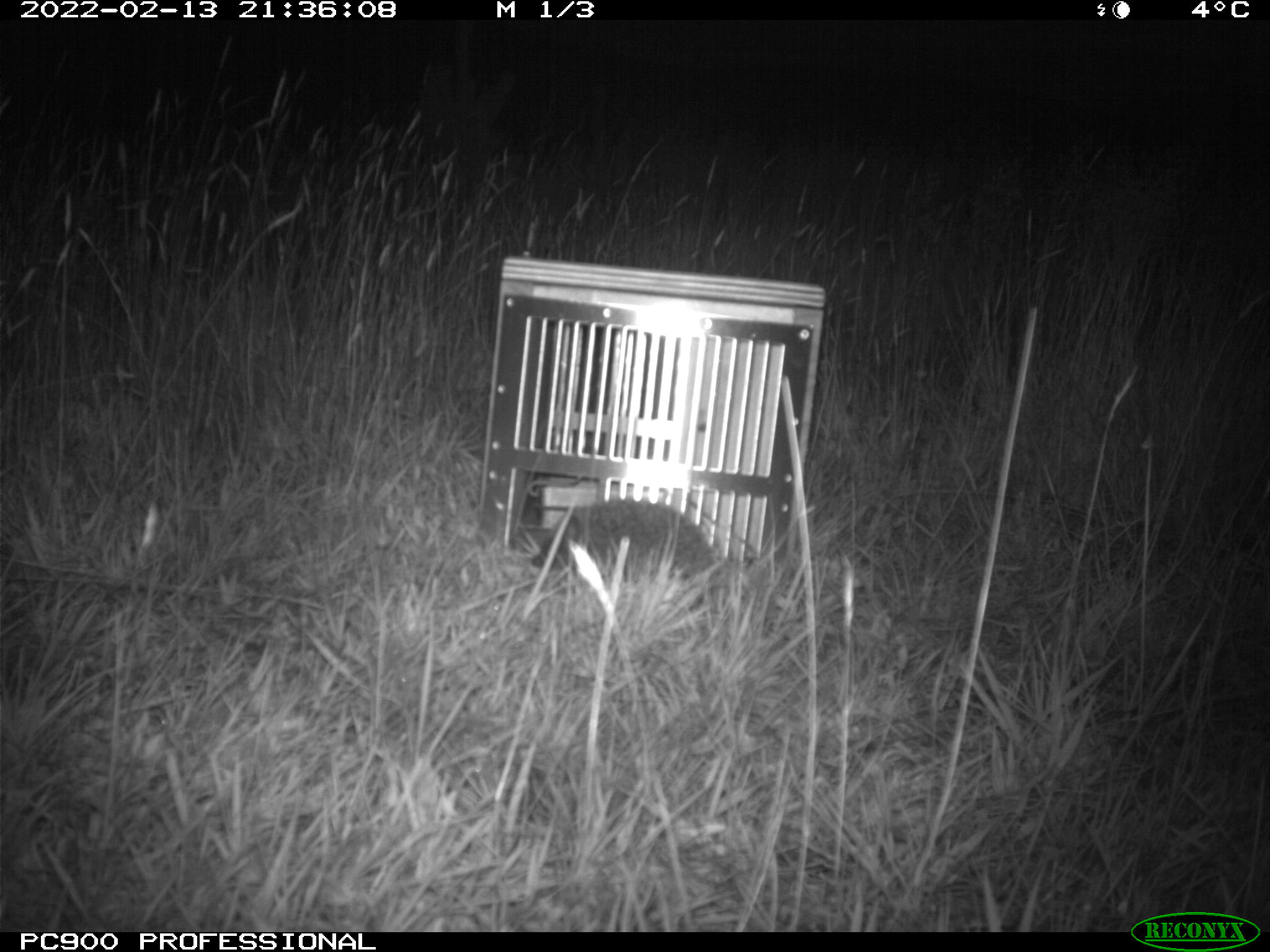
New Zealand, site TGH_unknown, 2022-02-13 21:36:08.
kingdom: Animalia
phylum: Chordata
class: Mammalia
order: Eulipotyphla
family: Erinaceidae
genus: Erinaceus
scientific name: Erinaceus europaeus europaeus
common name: european hedgehog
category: hedgehog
Hedgehog (european hedgehog) (Erinaceus europaeus europaeus).